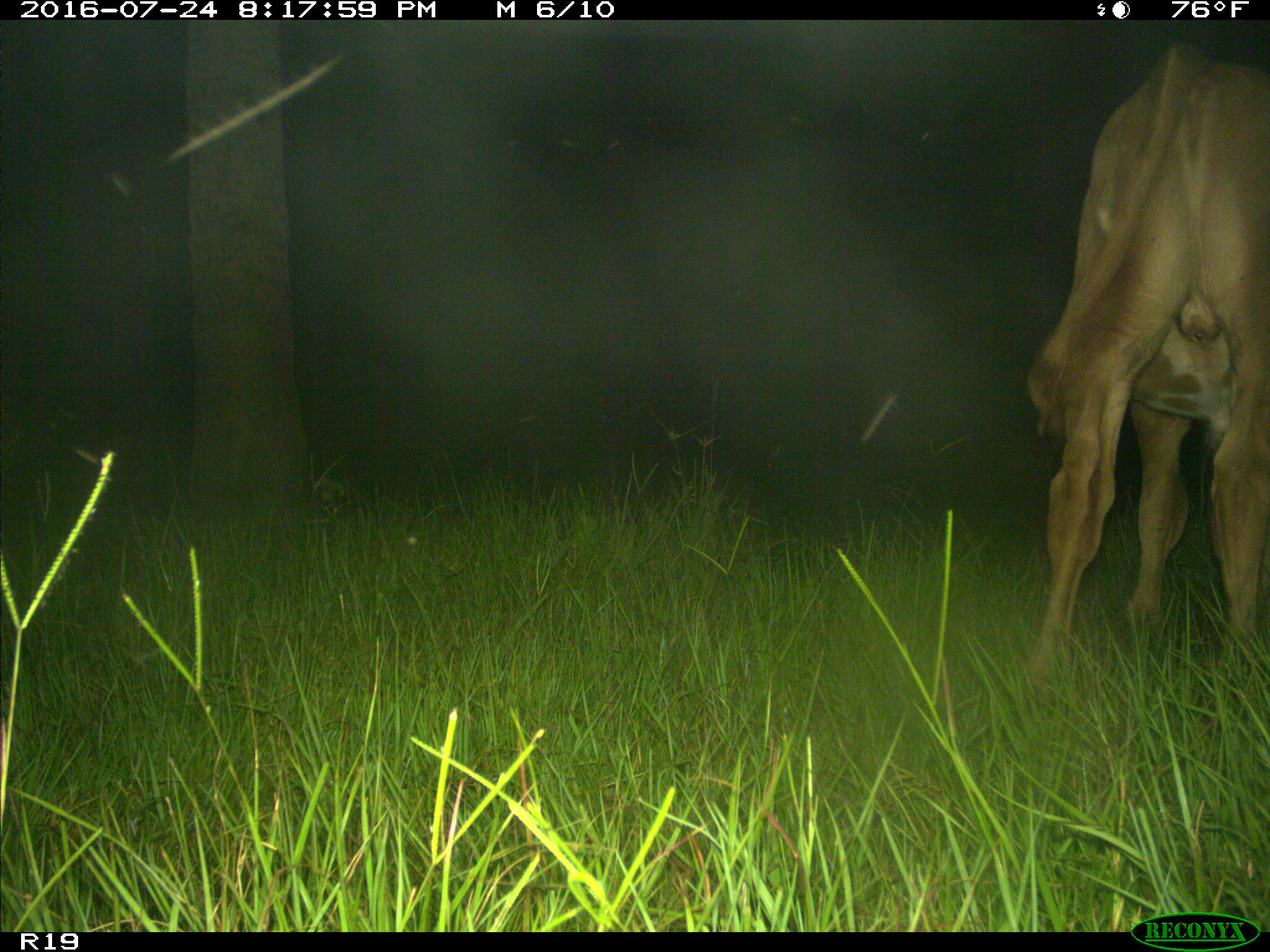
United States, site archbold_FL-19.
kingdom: Animalia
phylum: Chordata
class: Mammalia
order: Artiodactyla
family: Bovidae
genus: Bos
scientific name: Bos taurus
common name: domestic cow